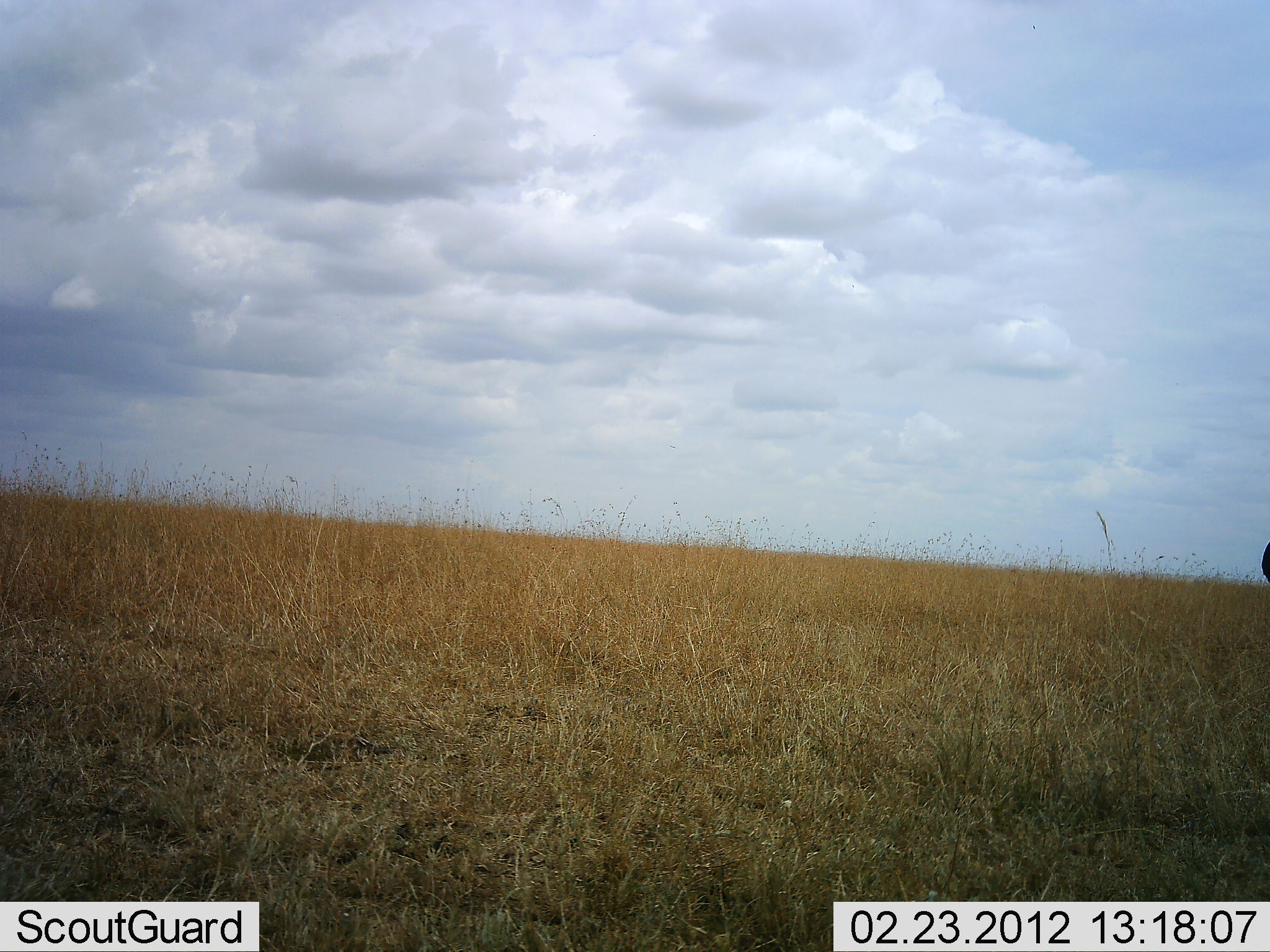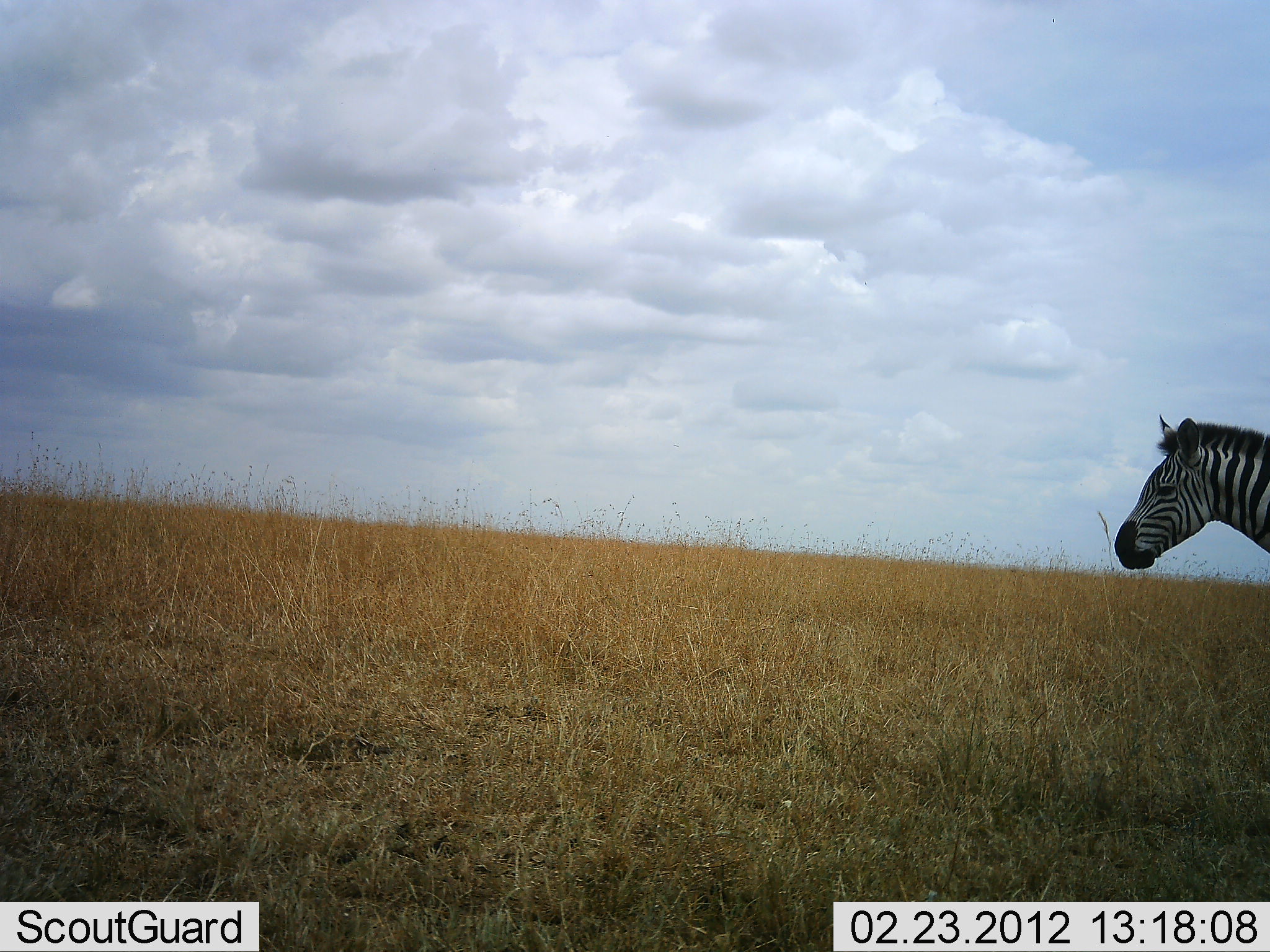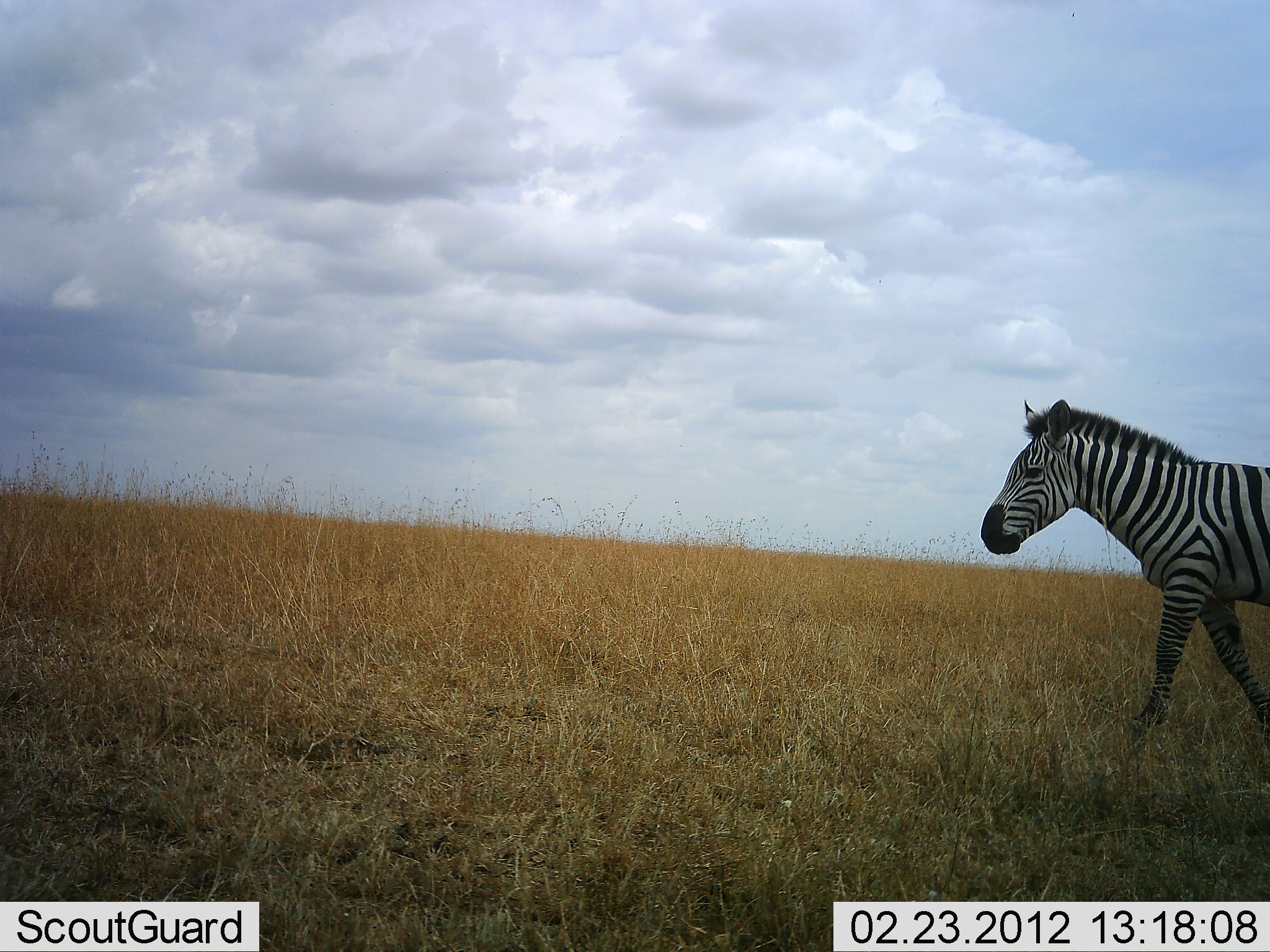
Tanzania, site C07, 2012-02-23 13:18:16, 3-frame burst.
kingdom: Animalia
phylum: Chordata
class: Mammalia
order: Perissodactyla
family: Equidae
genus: Equus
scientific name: Equus quagga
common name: plains zebra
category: zebra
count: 1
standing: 7%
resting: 0%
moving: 93%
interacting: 0%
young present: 0%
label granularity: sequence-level